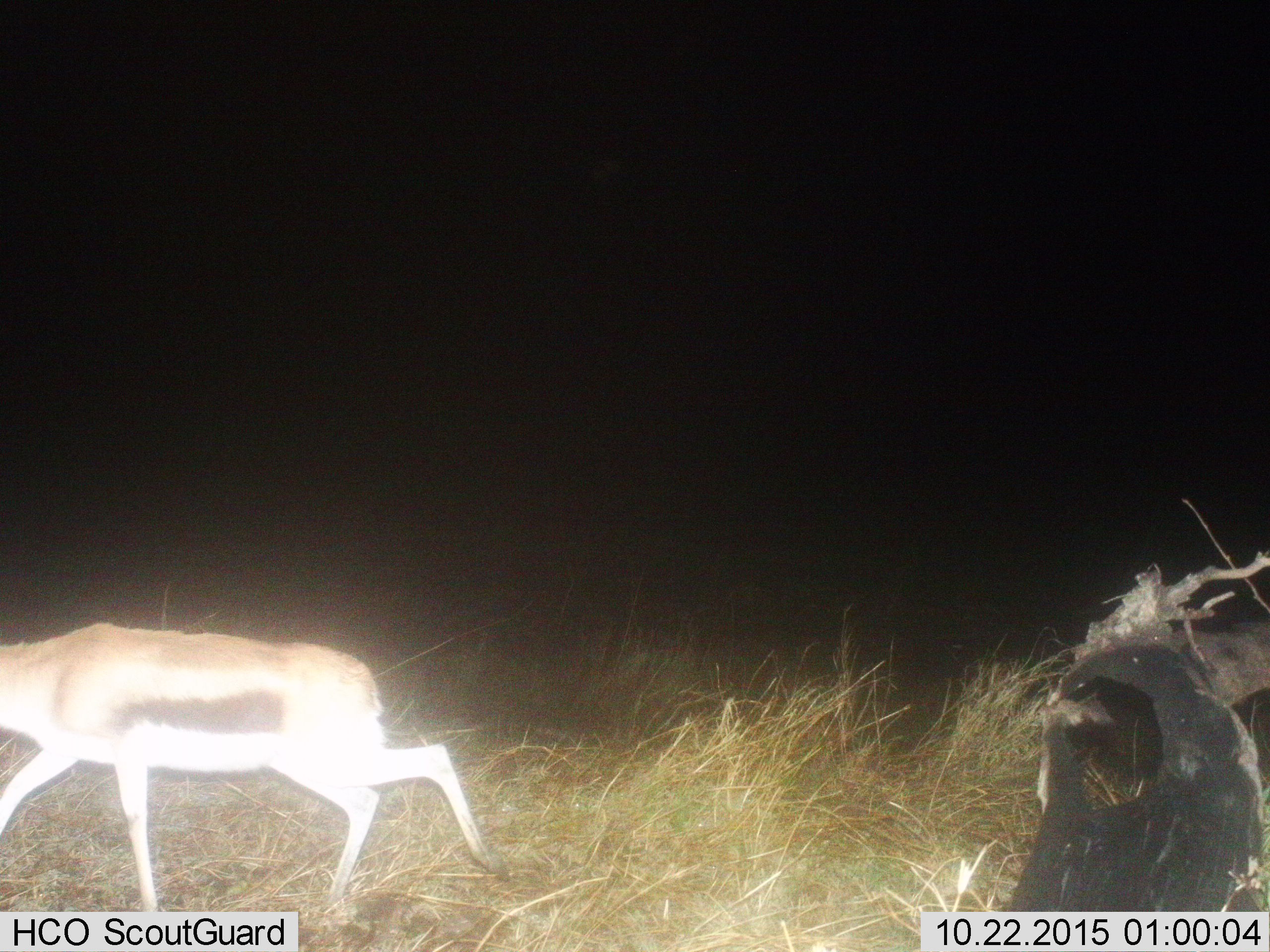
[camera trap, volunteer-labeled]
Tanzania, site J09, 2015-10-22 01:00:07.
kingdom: Animalia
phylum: Chordata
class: Mammalia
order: Artiodactyla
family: Bovidae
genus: Eudorcas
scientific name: Eudorcas thomsonii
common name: thomson's gazelle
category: gazellethomsons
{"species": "gazellethomsons (thomson's gazelle) (Eudorcas thomsonii)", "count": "1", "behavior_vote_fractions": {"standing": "0%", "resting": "0%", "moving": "100%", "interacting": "0%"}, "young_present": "0%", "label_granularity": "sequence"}